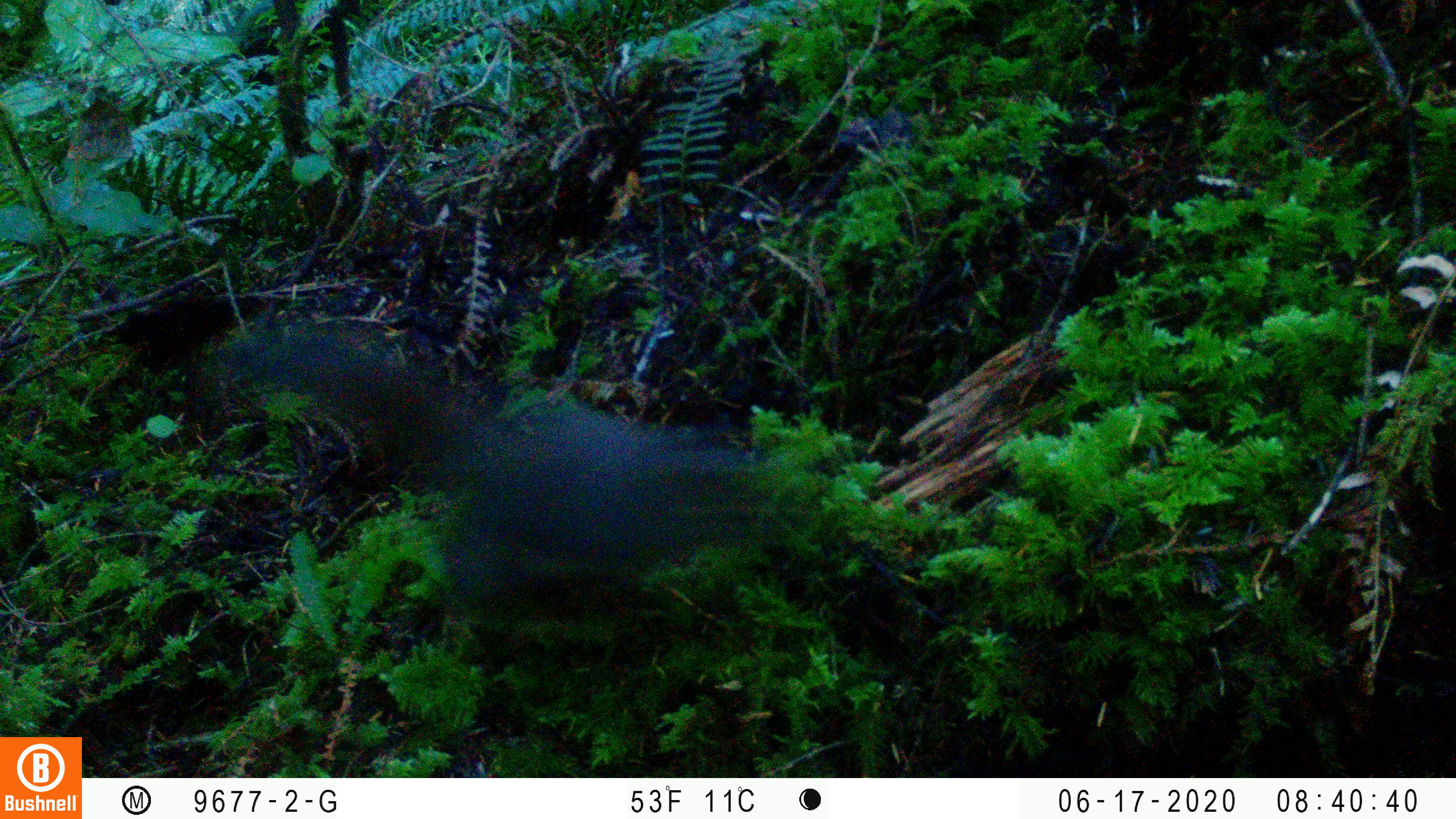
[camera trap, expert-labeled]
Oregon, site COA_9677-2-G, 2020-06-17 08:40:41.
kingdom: Animalia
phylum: Chordata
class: Mammalia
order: Rodentia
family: Sciuridae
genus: Tamiasciurus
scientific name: Tamiasciurus douglasii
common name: douglas squirrel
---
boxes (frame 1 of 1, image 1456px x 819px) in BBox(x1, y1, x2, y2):
douglas squirrel: BBox(280, 335, 748, 596)